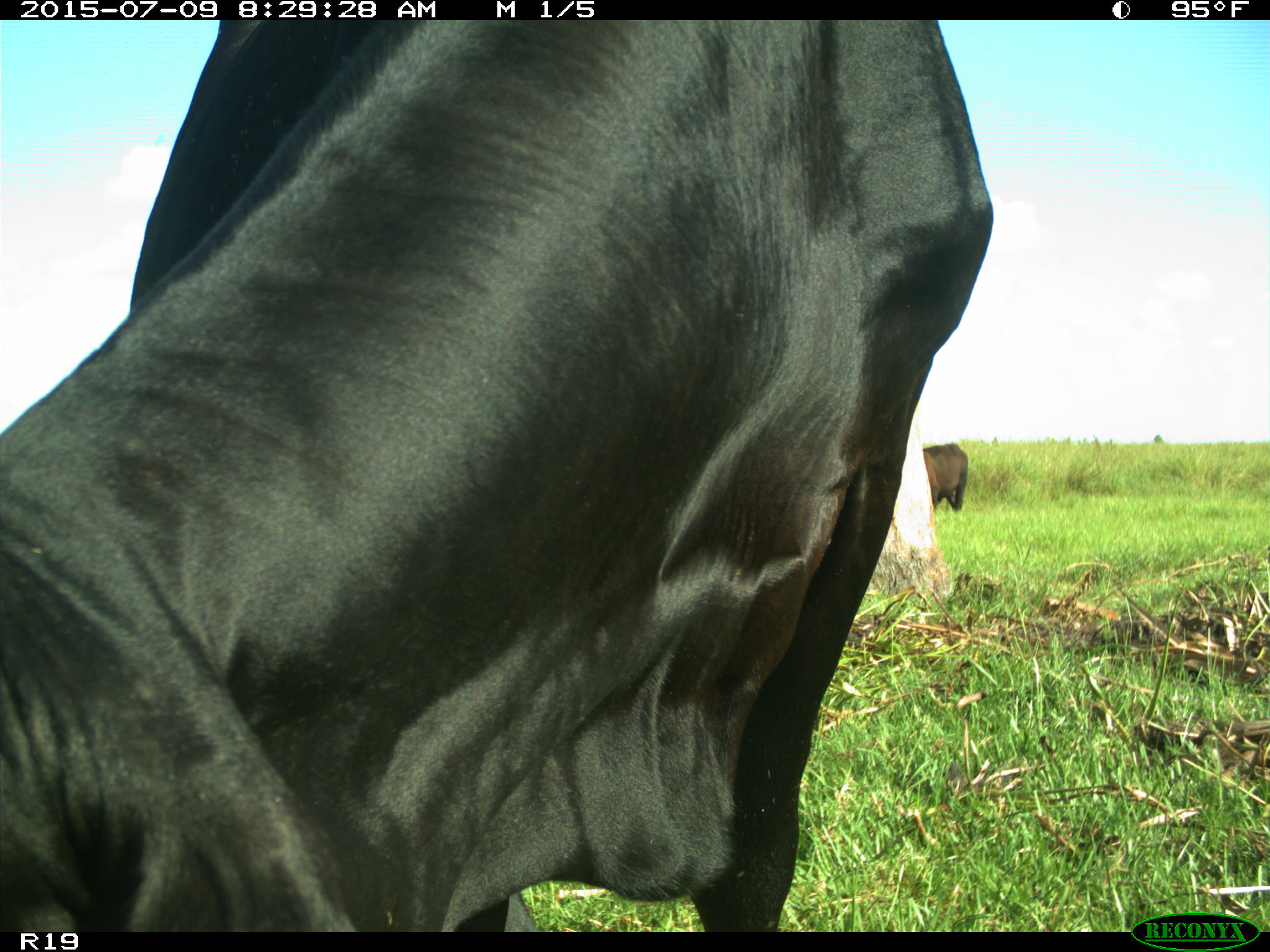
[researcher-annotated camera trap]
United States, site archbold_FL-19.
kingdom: Animalia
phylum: Chordata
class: Mammalia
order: Artiodactyla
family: Bovidae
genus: Bos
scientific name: Bos taurus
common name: domestic cow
Bos taurus (domestic cow).